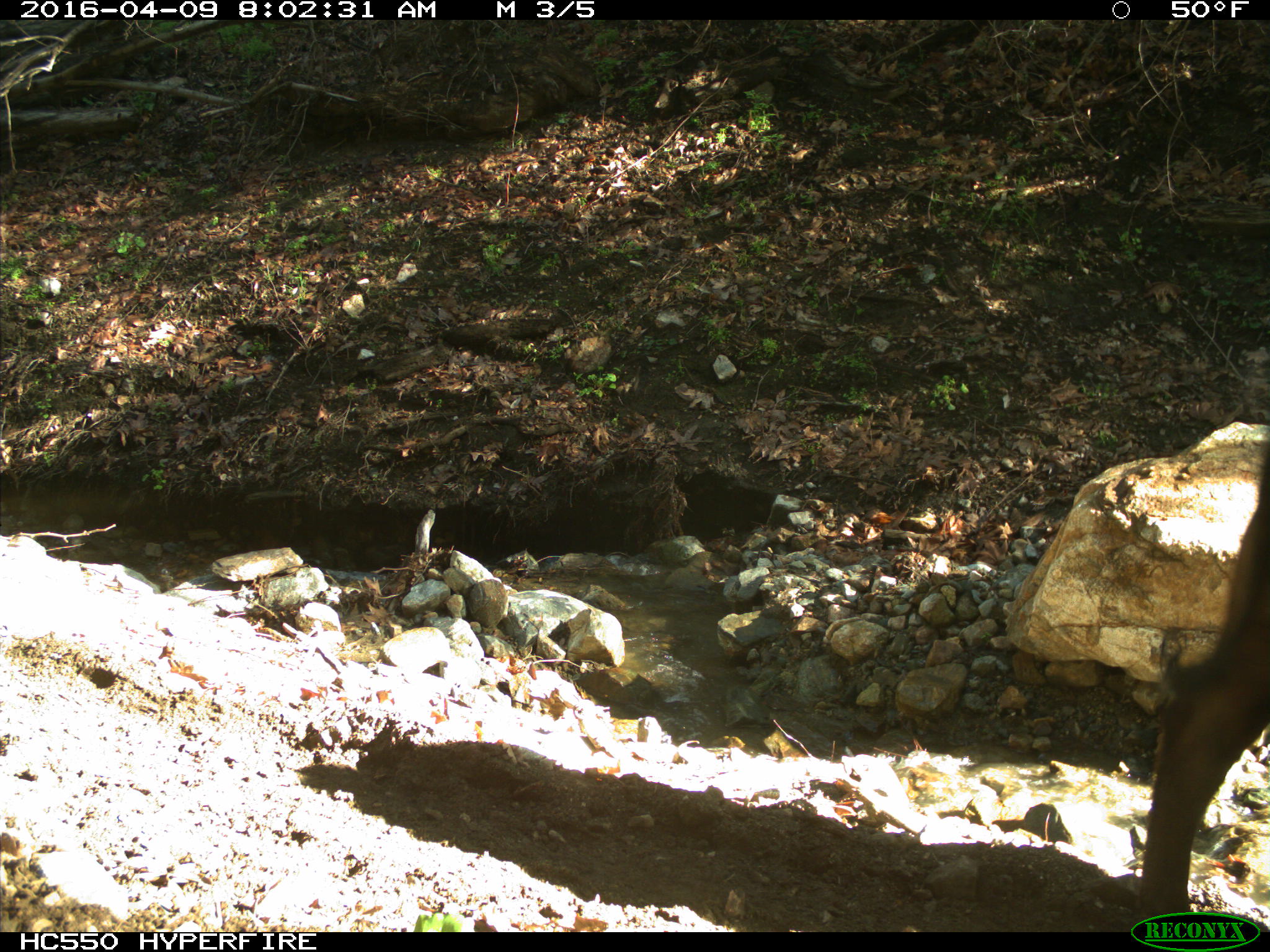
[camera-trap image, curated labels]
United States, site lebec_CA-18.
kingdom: Animalia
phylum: Chordata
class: Mammalia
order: Artiodactyla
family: Bovidae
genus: Bos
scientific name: Bos taurus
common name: domestic cow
Bos taurus (domestic cow).